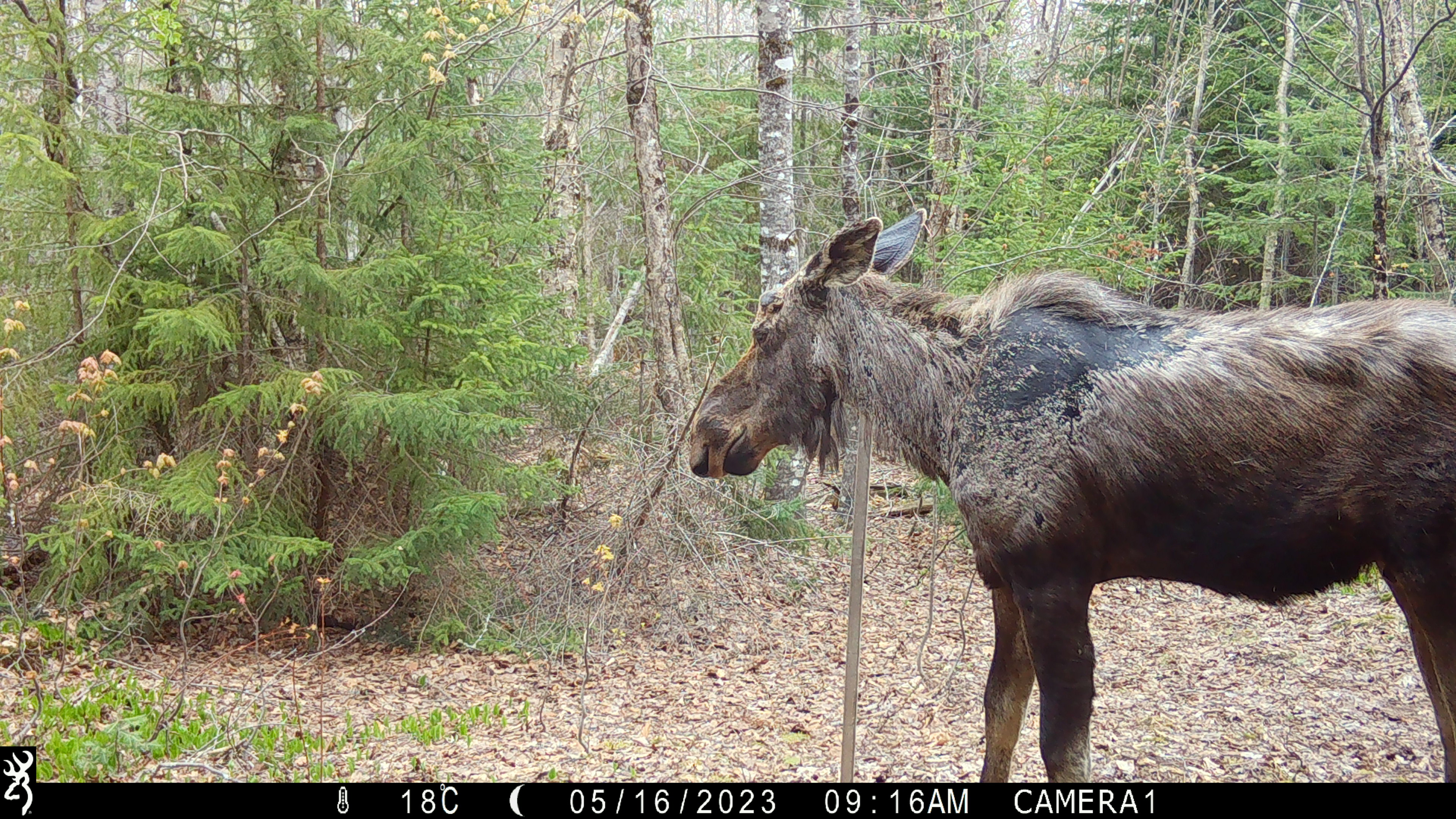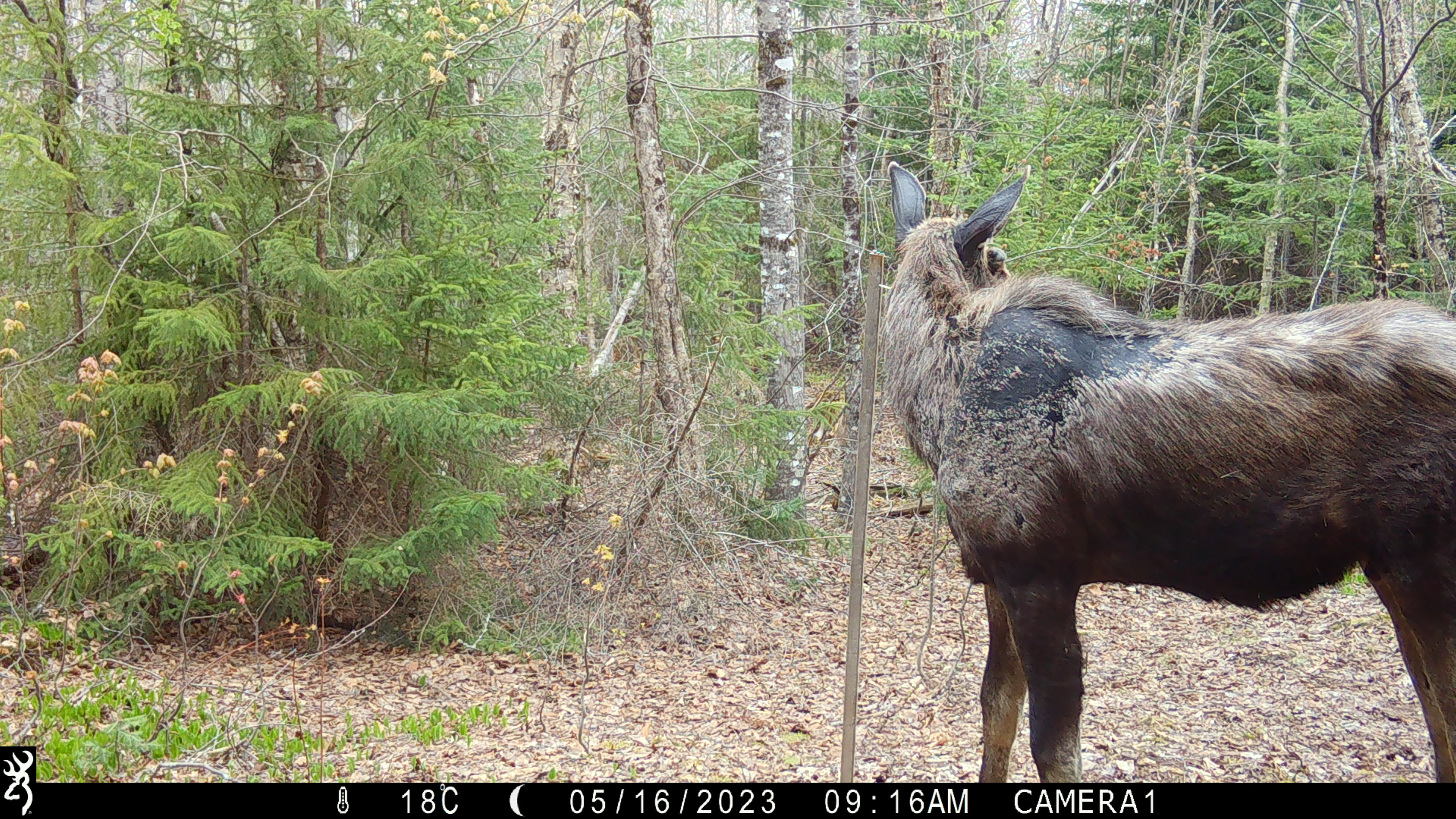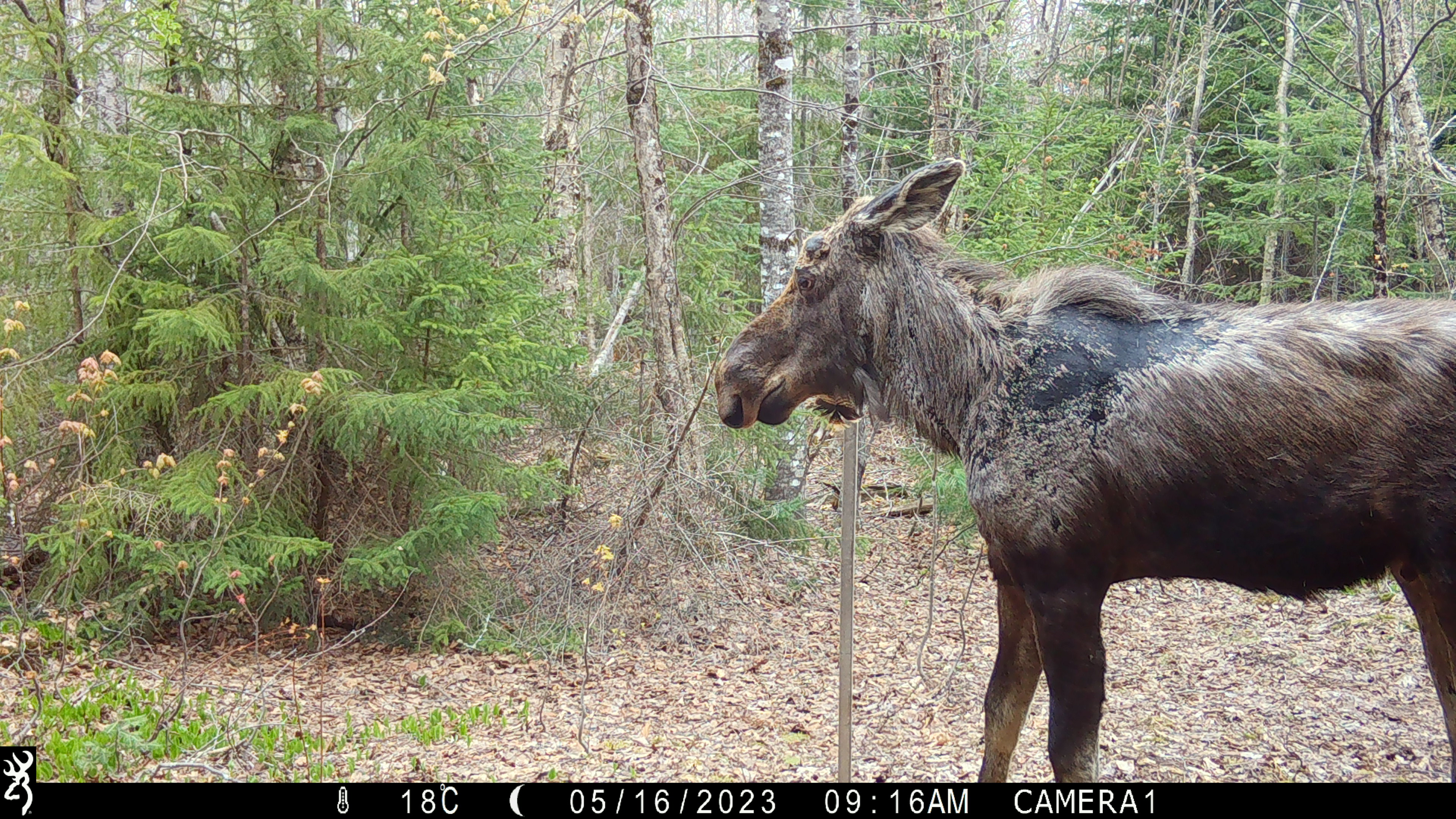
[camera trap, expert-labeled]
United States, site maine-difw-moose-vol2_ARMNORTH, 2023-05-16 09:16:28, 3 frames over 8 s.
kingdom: Animalia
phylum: Chordata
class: Mammalia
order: Artiodactyla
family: Cervidae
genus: Alces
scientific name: Alces alces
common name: moose